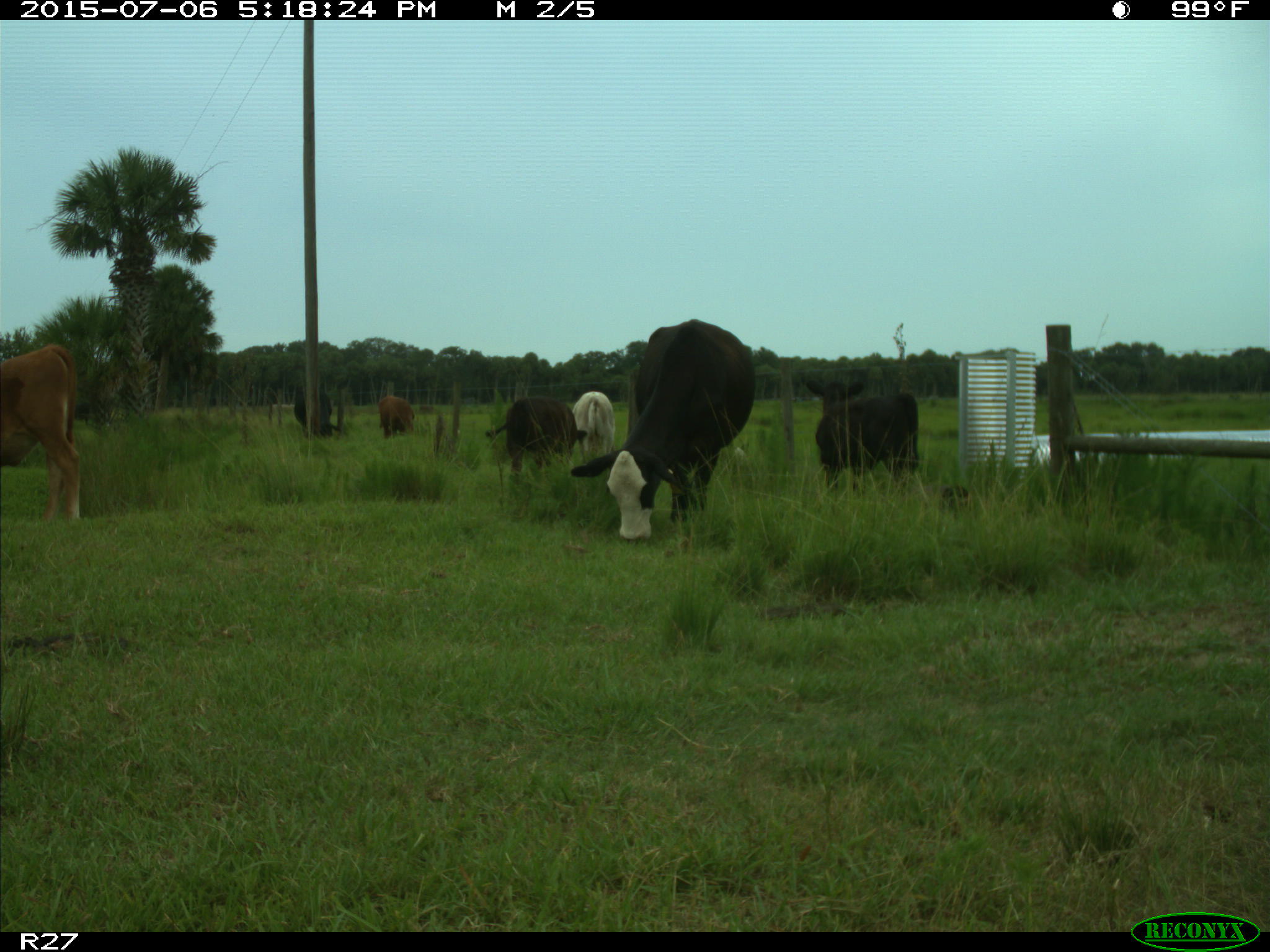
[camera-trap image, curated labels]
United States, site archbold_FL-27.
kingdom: Animalia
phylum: Chordata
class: Mammalia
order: Artiodactyla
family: Bovidae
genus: Bos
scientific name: Bos taurus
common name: domestic cow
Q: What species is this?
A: Bos taurus (domestic cow).